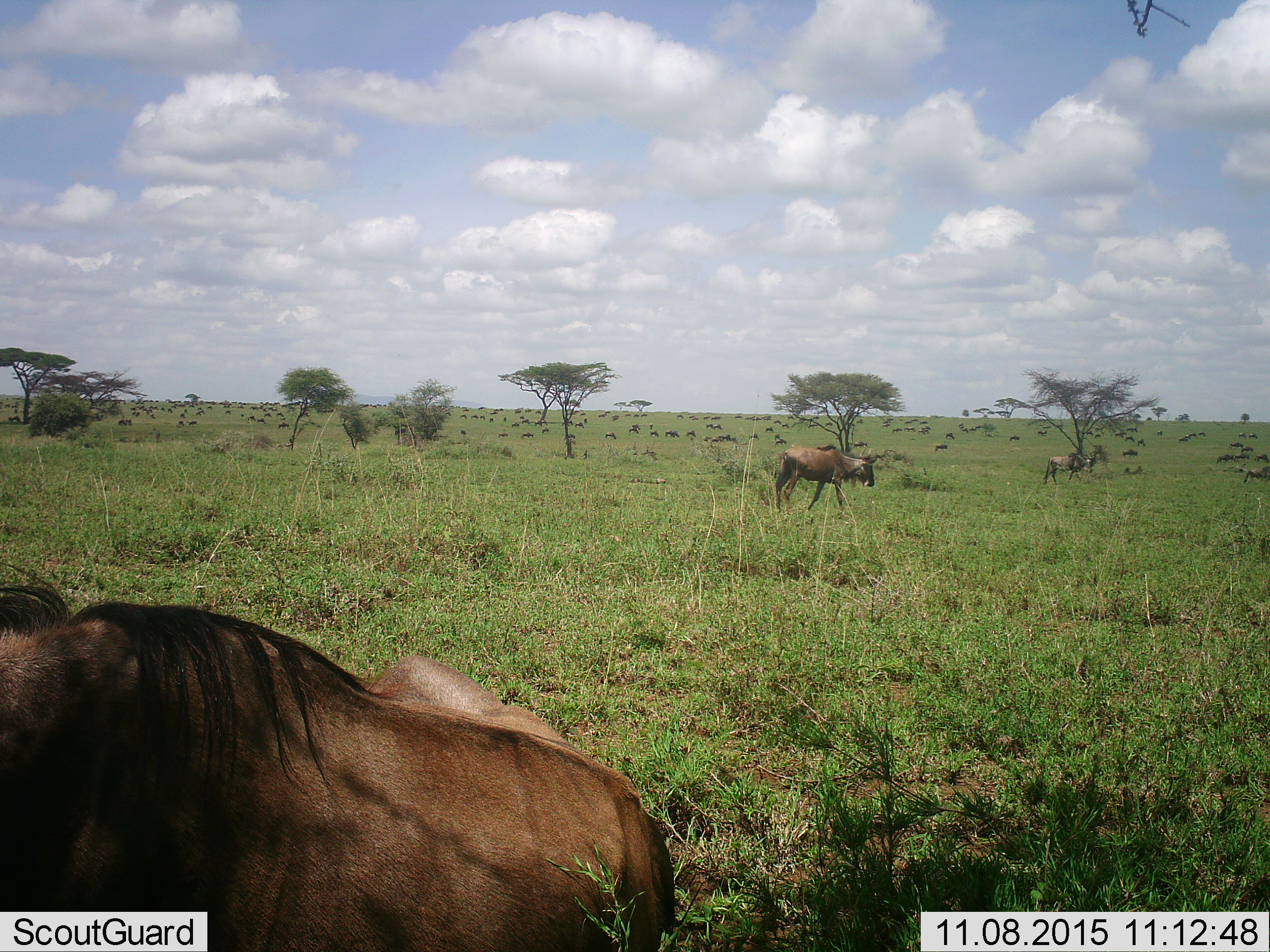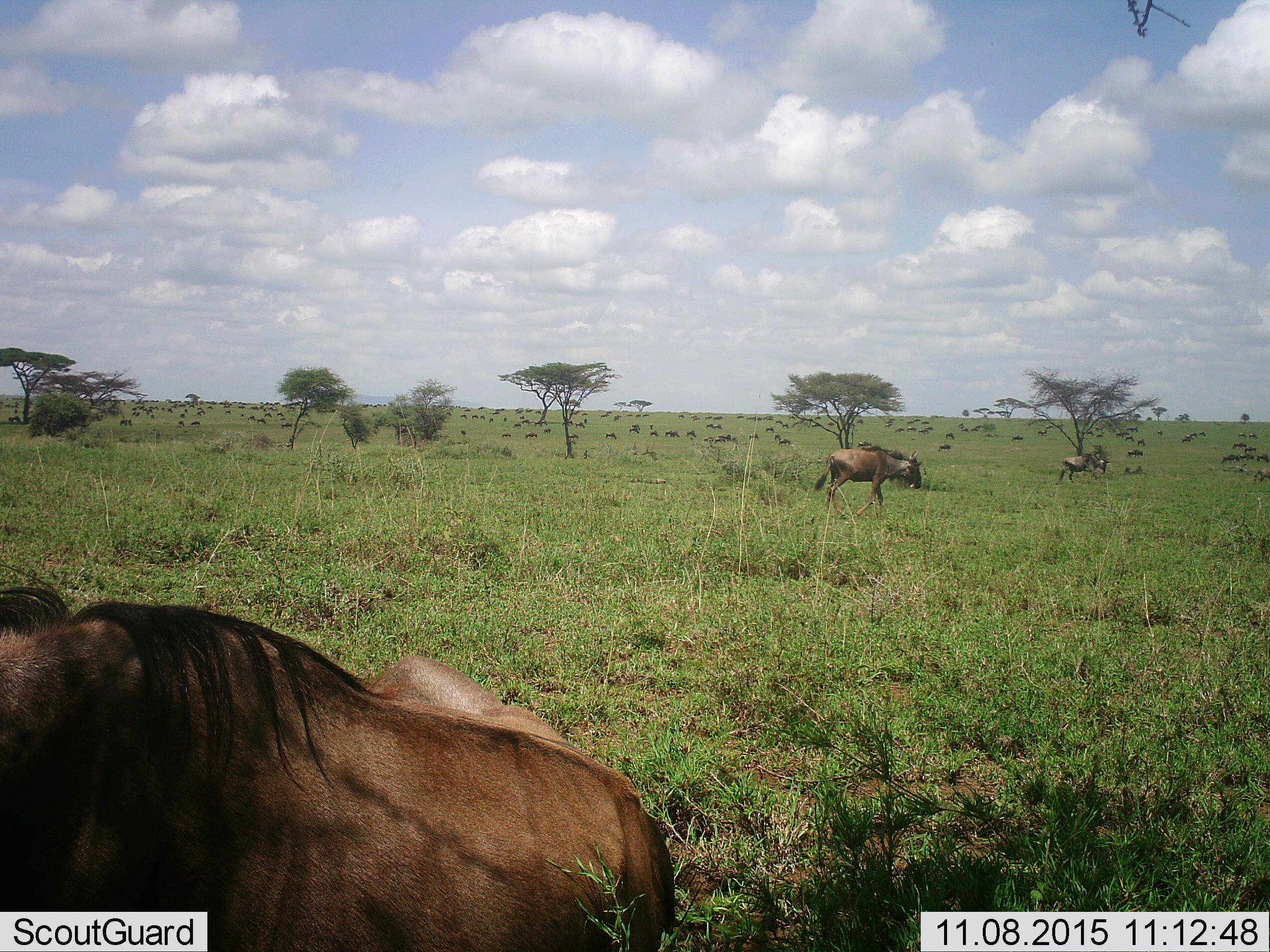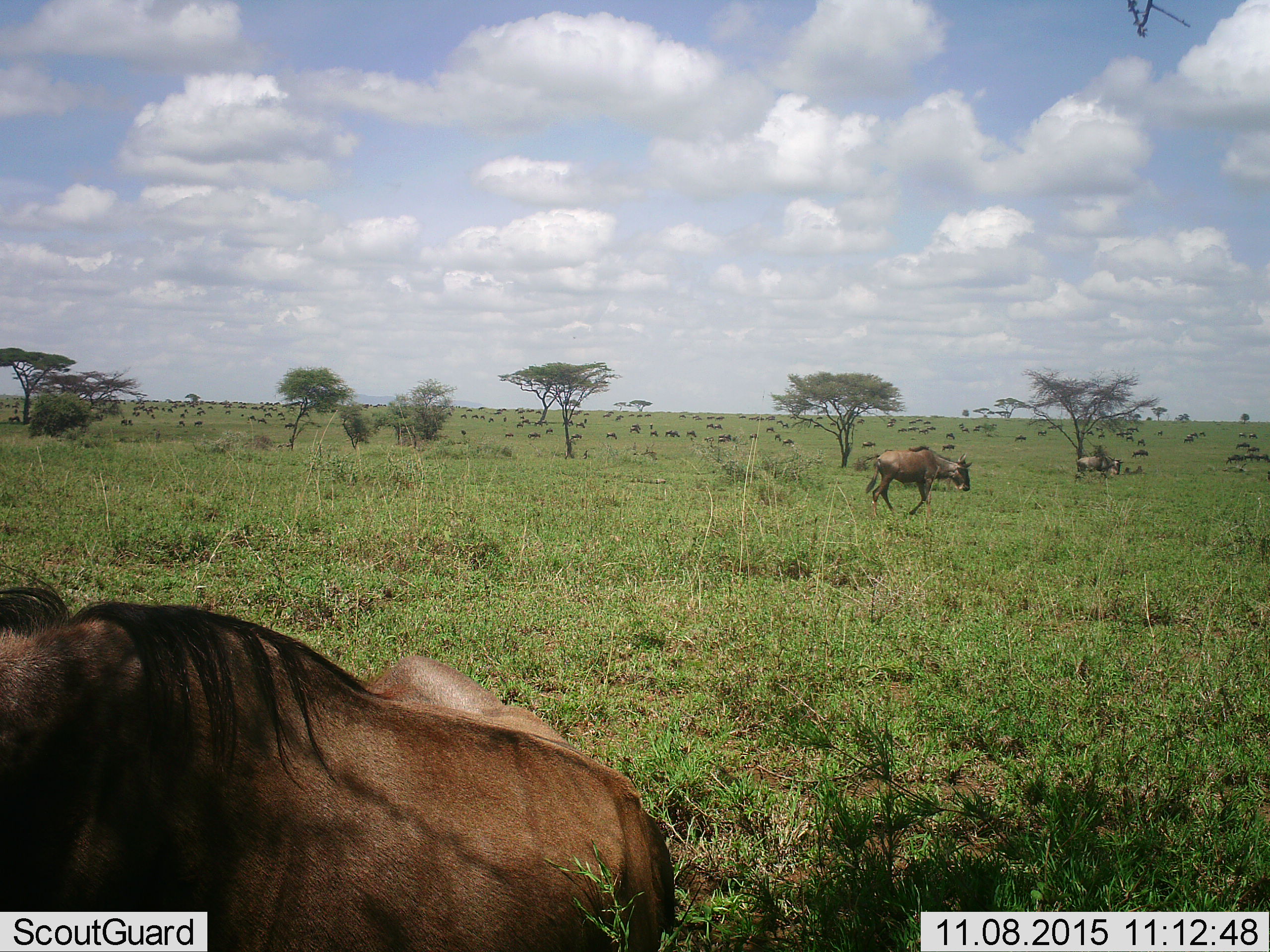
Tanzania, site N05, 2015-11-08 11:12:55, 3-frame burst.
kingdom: Animalia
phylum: Chordata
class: Mammalia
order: Artiodactyla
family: Bovidae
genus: Connochaetes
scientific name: Connochaetes taurinus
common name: blue wildebeest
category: wildebeest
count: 51+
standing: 56%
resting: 67%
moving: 89%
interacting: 0%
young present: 0%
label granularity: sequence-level